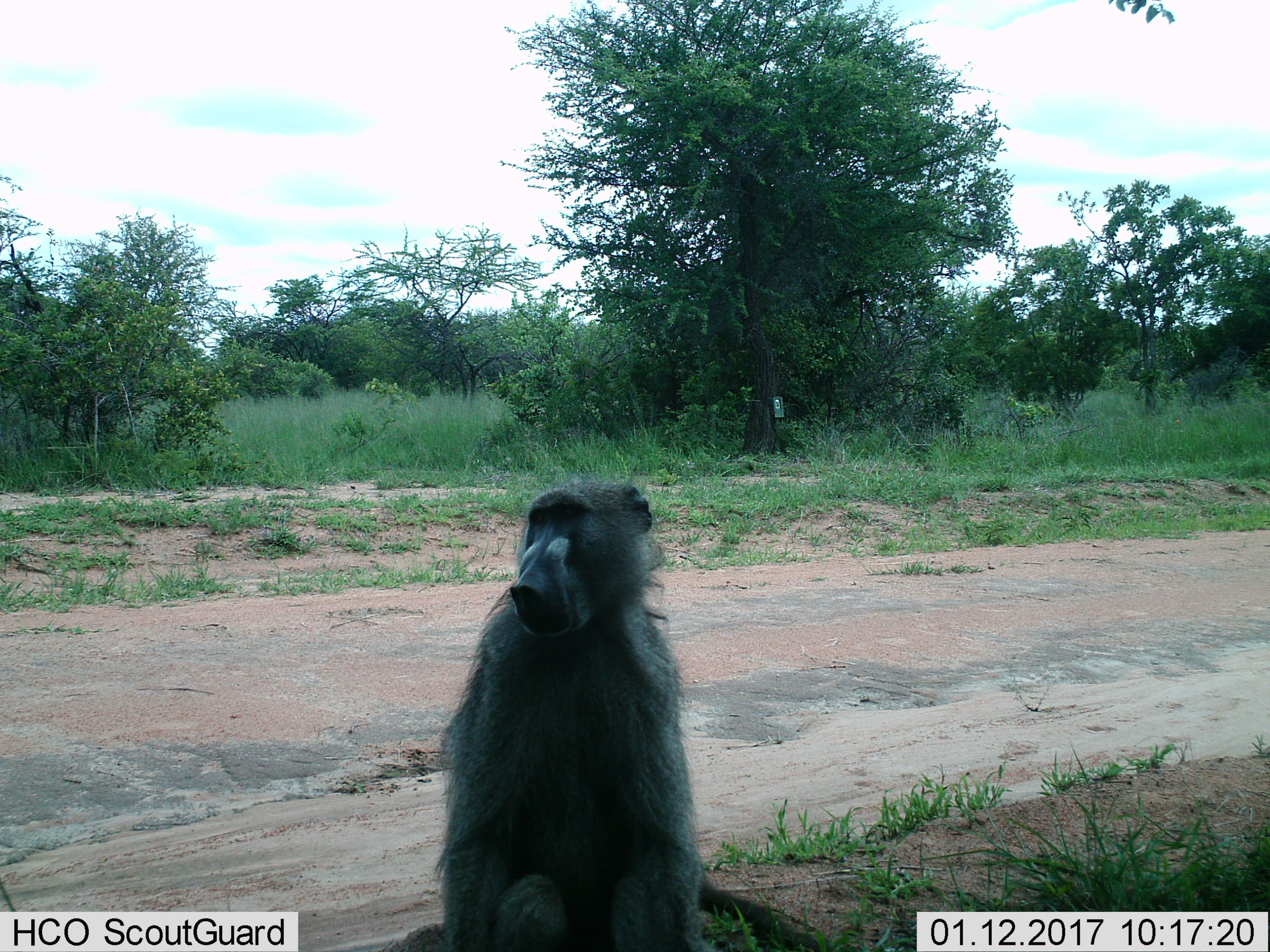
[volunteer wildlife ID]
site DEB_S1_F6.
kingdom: Animalia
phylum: Chordata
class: Mammalia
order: Primates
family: Cercopithecidae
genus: Papio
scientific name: Papio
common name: baboon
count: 1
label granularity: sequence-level